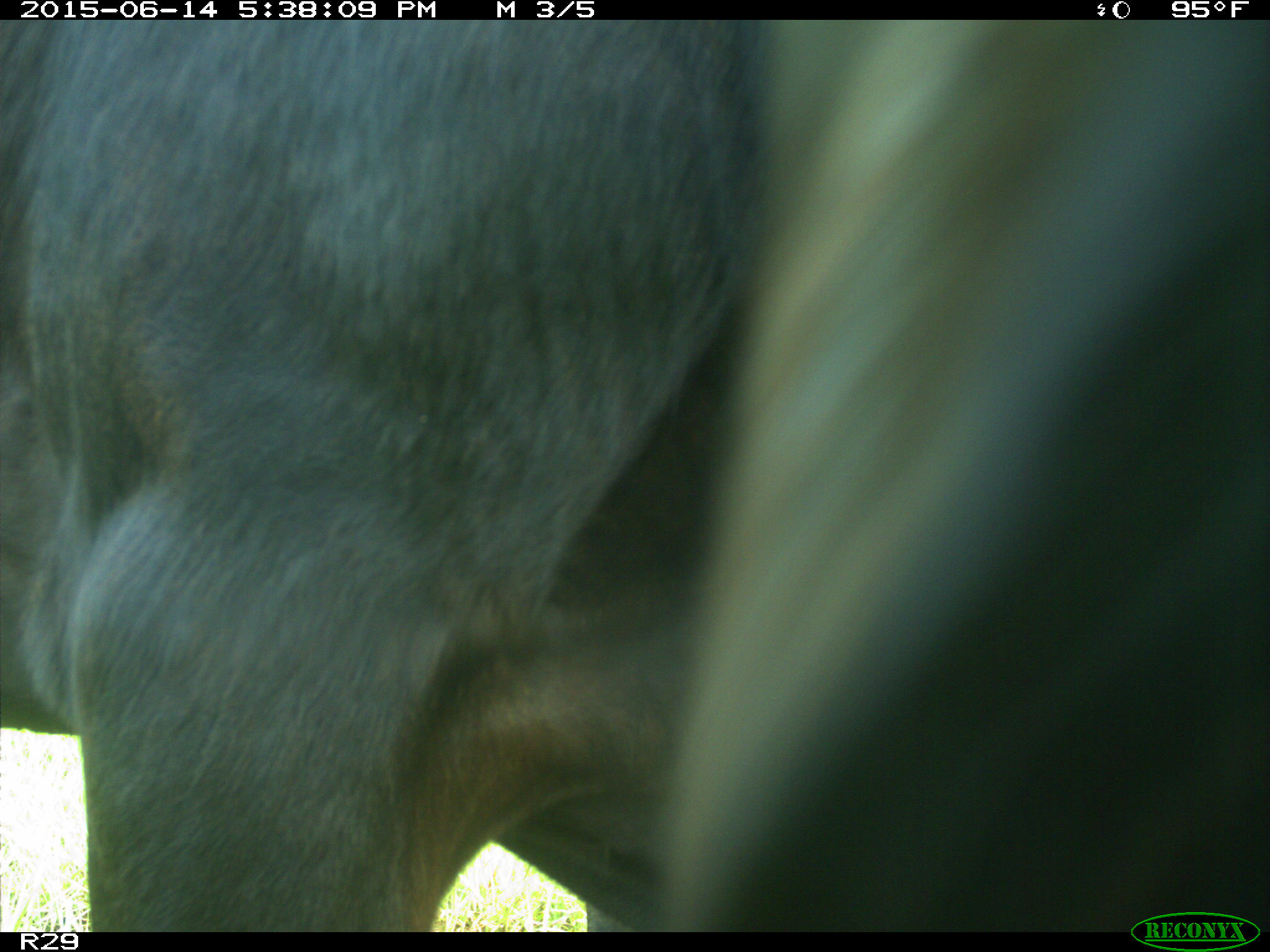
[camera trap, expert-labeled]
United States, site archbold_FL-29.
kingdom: Animalia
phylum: Chordata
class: Mammalia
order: Artiodactyla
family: Bovidae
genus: Bos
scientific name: Bos taurus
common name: domestic cow